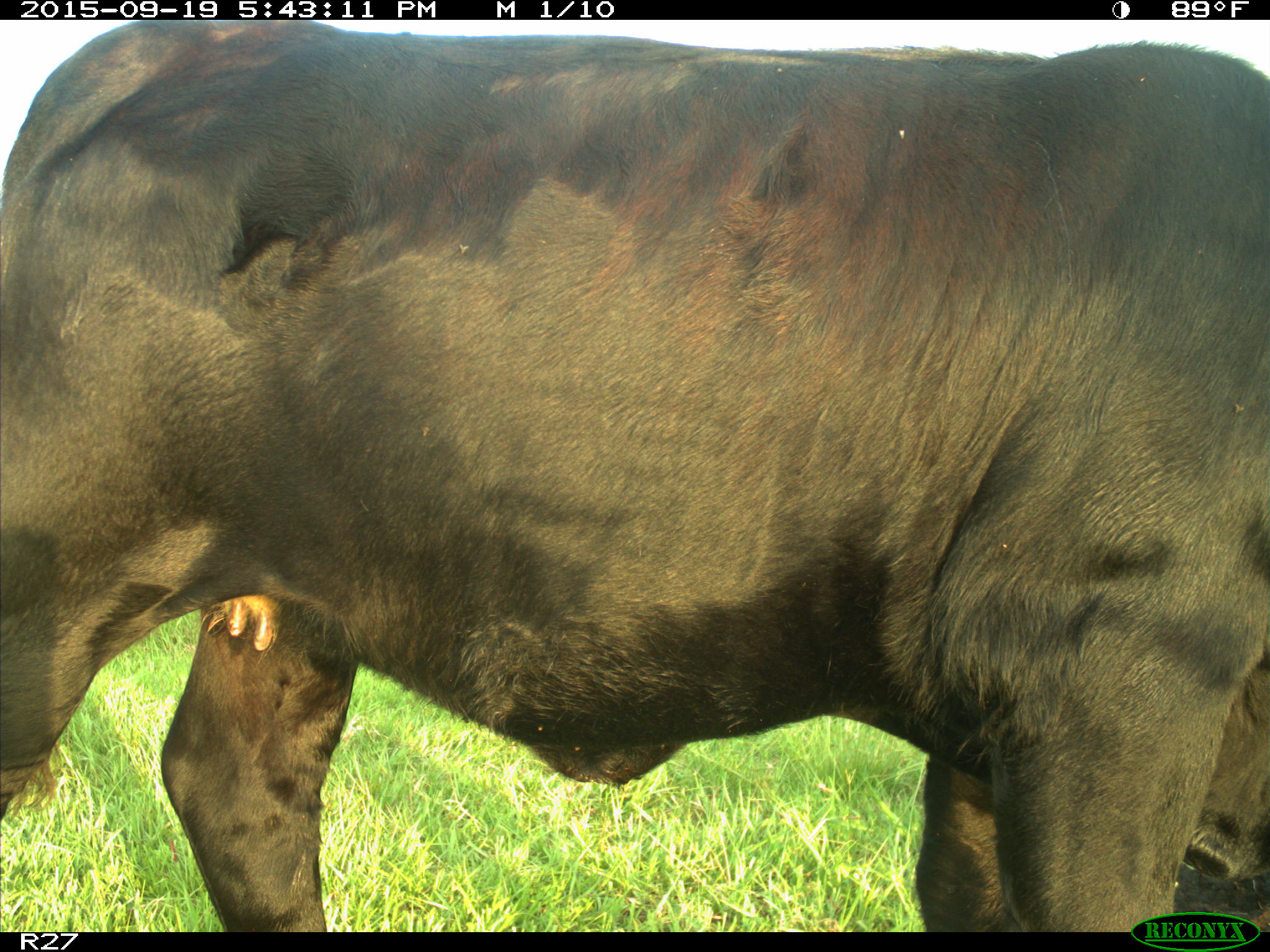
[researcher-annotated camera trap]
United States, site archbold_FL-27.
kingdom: Animalia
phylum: Chordata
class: Mammalia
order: Artiodactyla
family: Bovidae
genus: Bos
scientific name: Bos taurus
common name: domestic cow